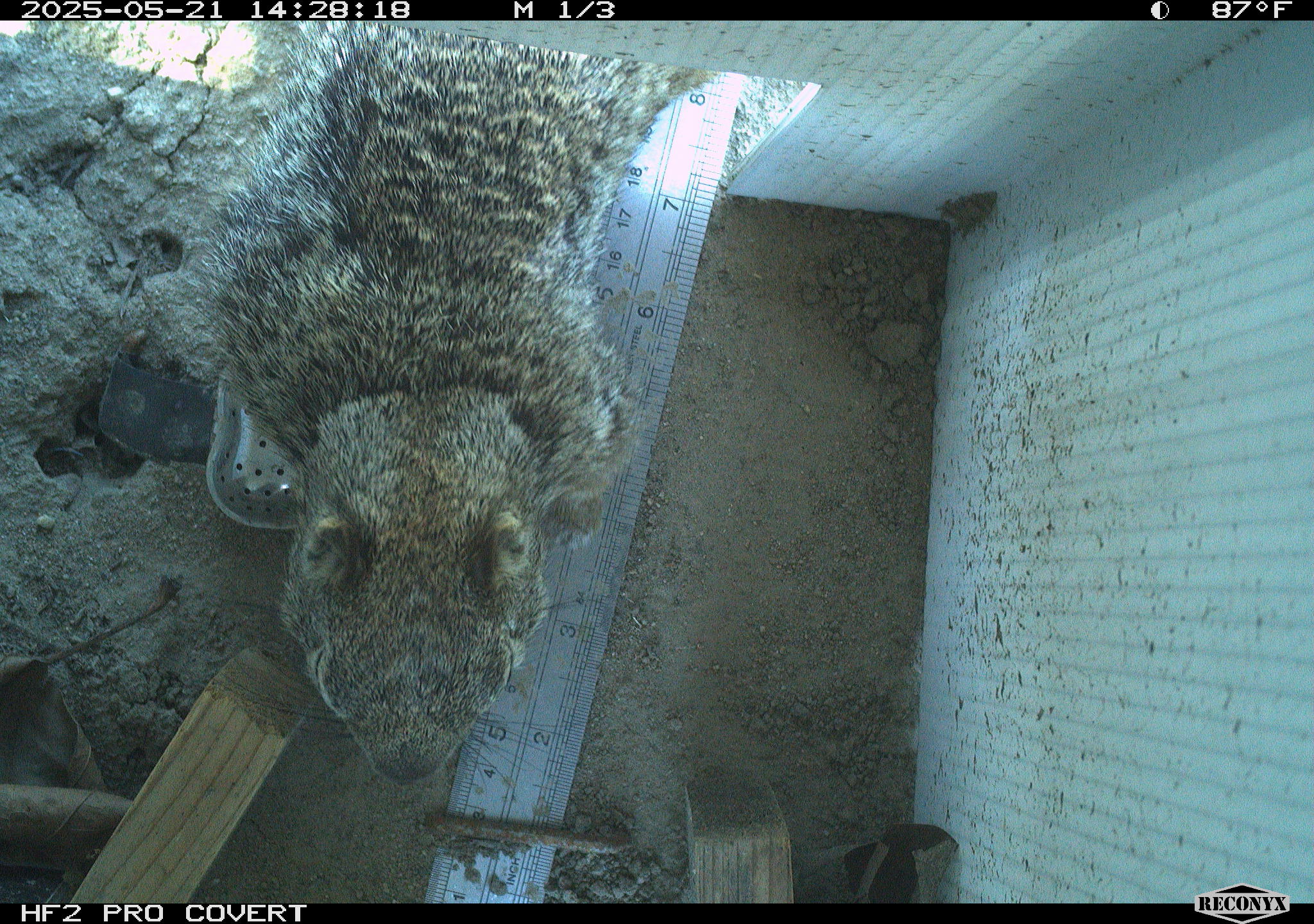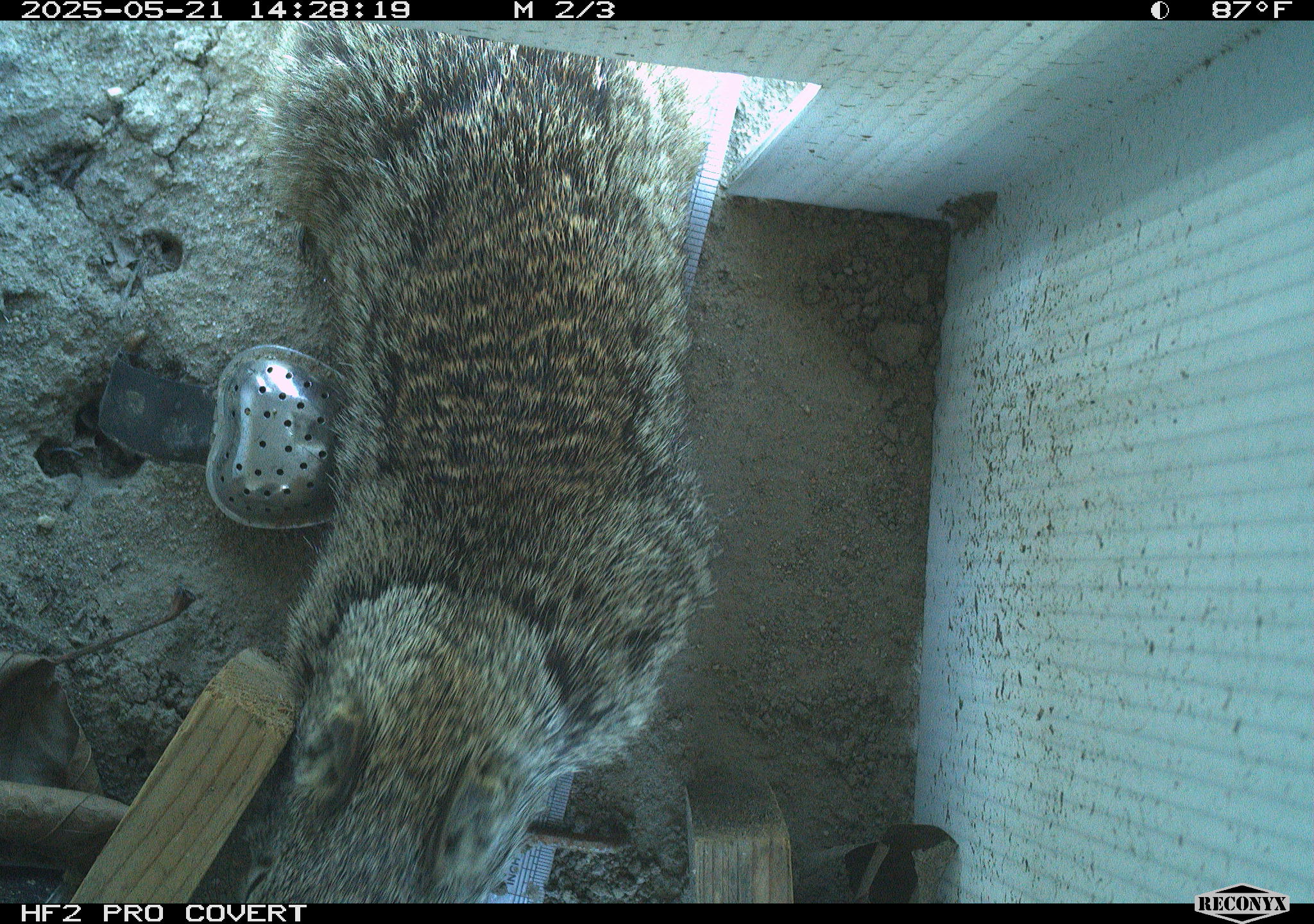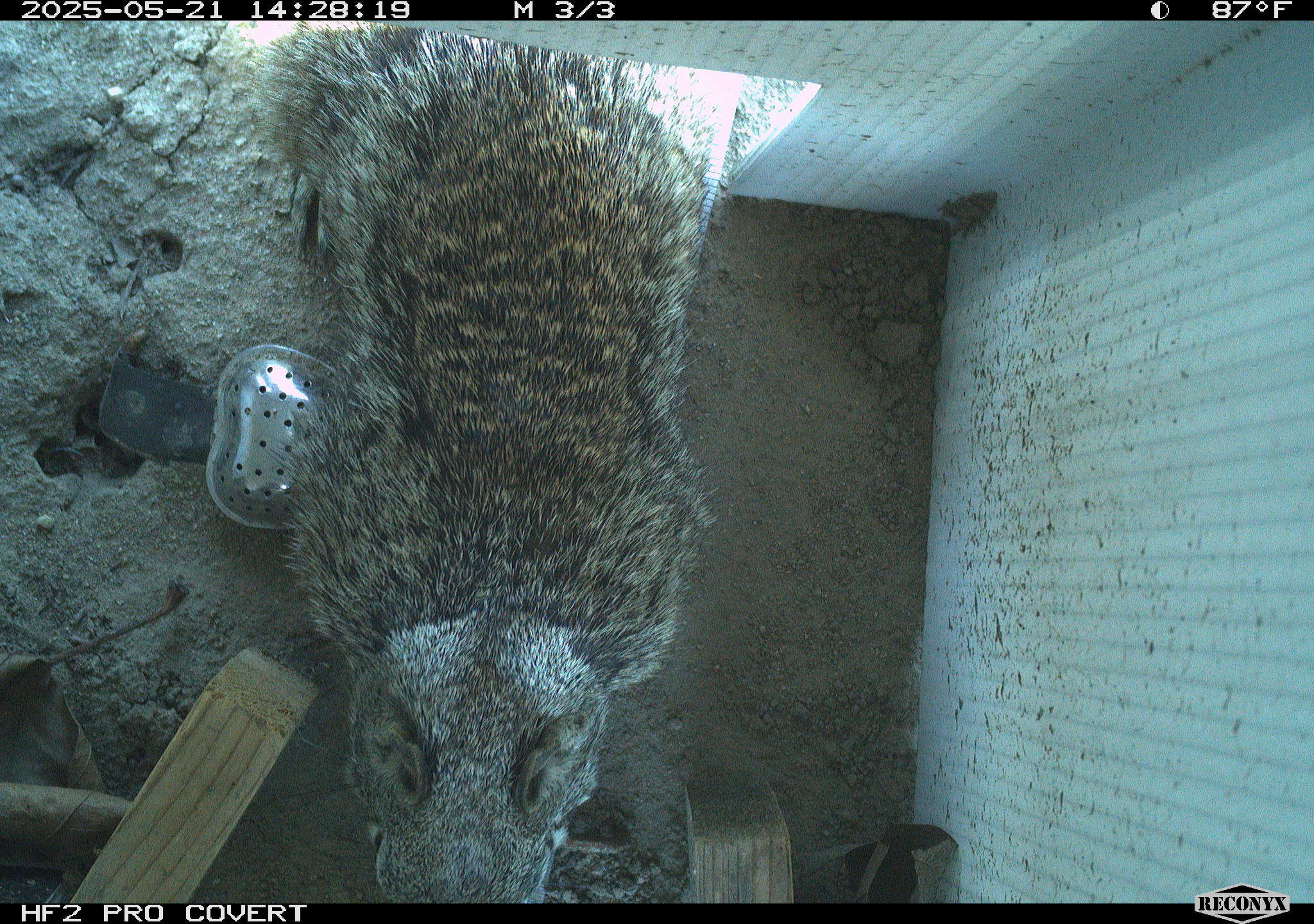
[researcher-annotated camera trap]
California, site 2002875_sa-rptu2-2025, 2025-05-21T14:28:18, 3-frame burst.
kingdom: Animalia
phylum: Chordata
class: Mammalia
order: Rodentia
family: Sciuridae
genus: Otospermophilus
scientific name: Otospermophilus beecheyi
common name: california ground squirrel